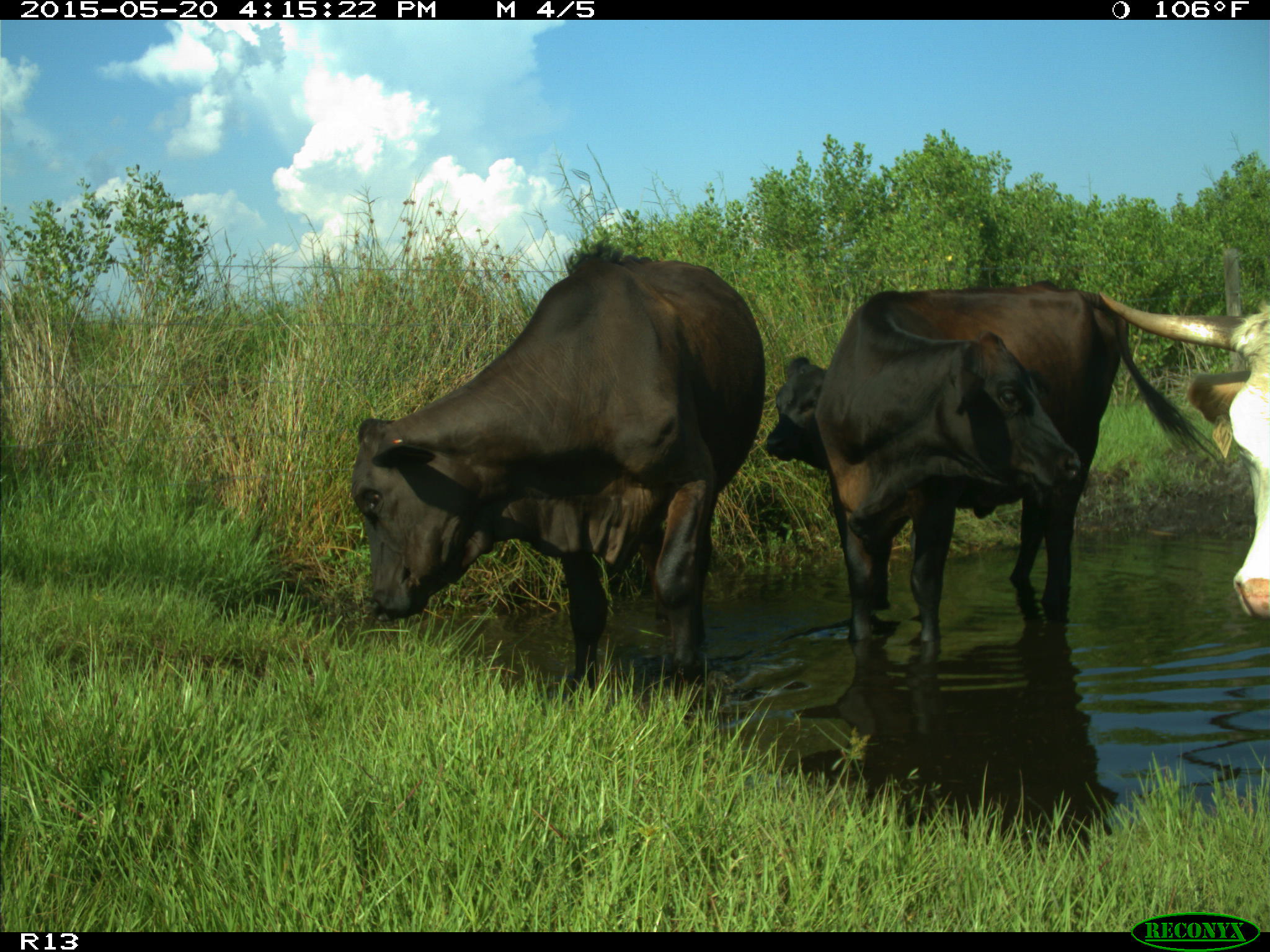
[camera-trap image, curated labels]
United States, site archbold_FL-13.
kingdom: Animalia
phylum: Chordata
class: Mammalia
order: Artiodactyla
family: Bovidae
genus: Bos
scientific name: Bos taurus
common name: domestic cow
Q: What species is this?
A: Bos taurus (domestic cow).